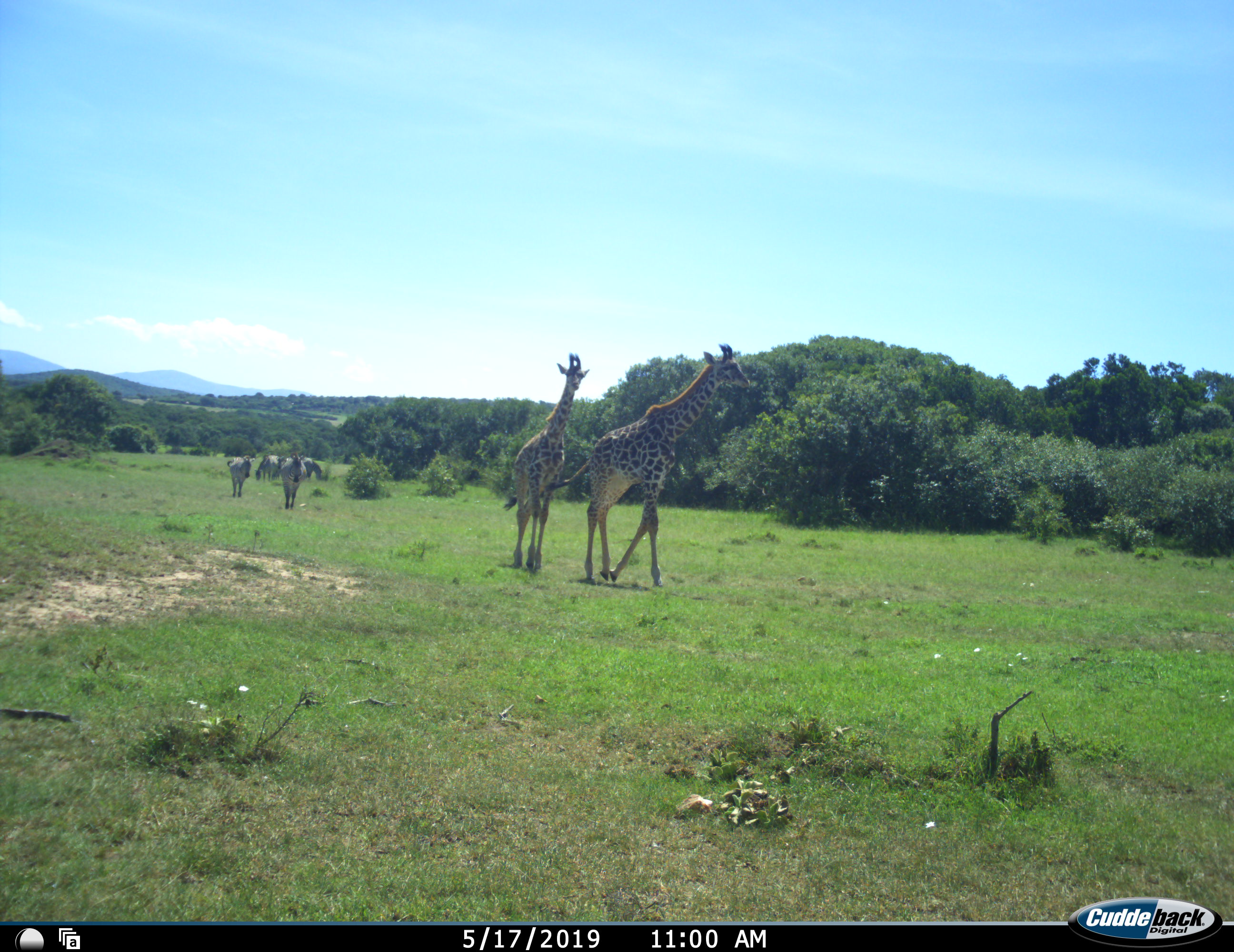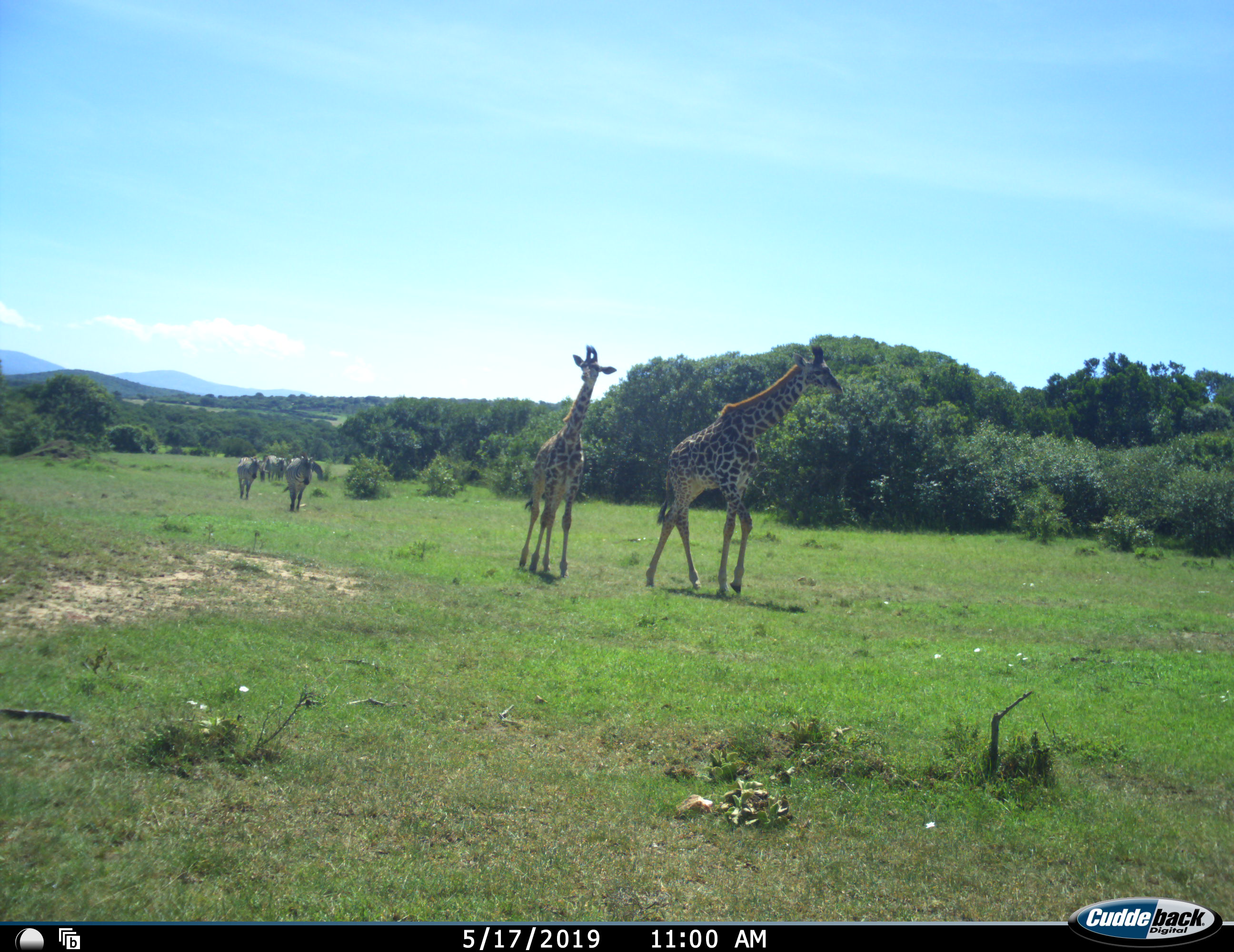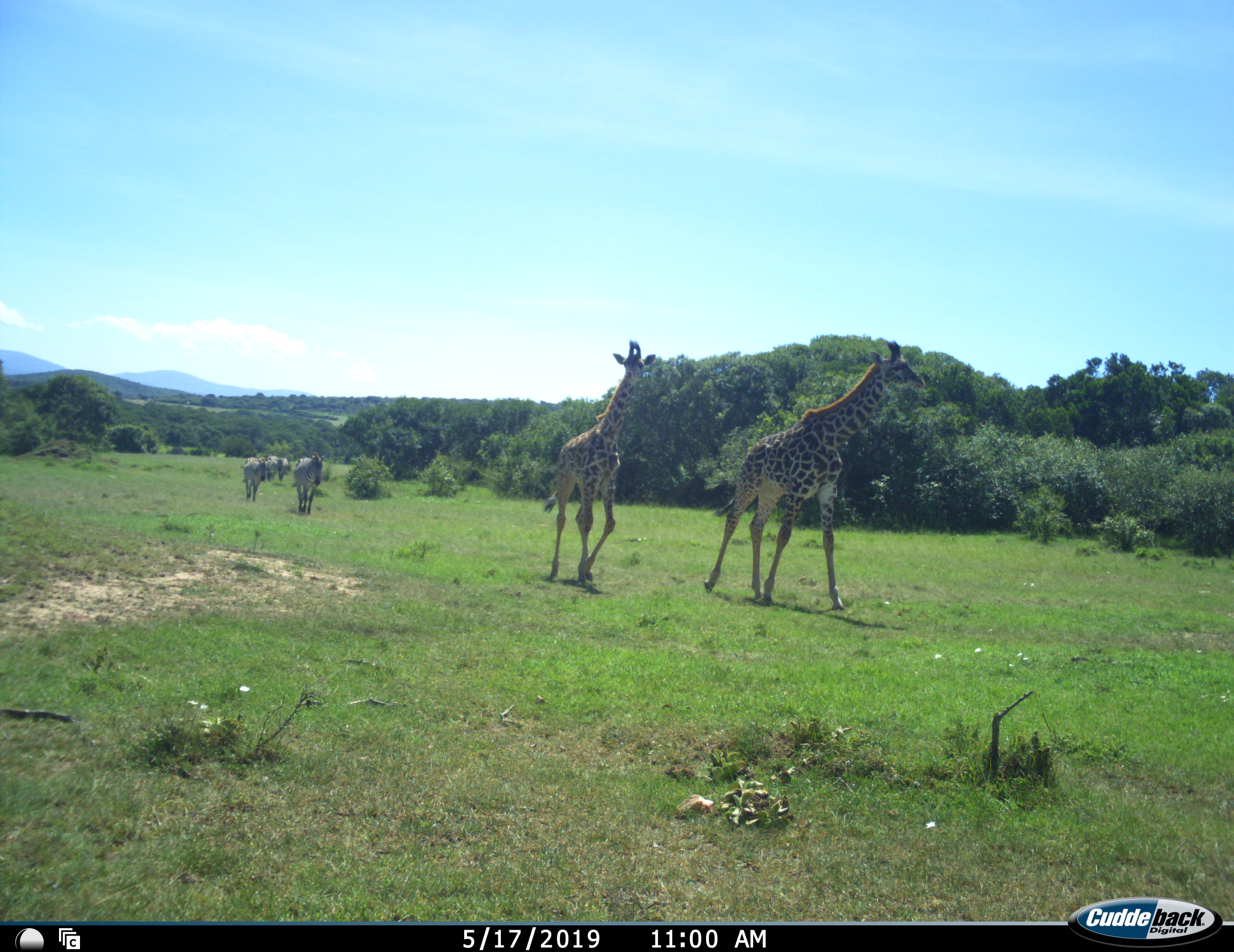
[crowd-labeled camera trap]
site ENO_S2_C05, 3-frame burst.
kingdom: Animalia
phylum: Chordata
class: Mammalia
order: Artiodactyla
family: Giraffidae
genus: Giraffa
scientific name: Giraffa camelopardalis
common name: giraffe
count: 2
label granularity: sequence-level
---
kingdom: Animalia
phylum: Chordata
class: Mammalia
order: Perissodactyla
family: Equidae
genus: Equus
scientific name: Equus quagga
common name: plains zebra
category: zebraplains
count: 5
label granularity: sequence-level